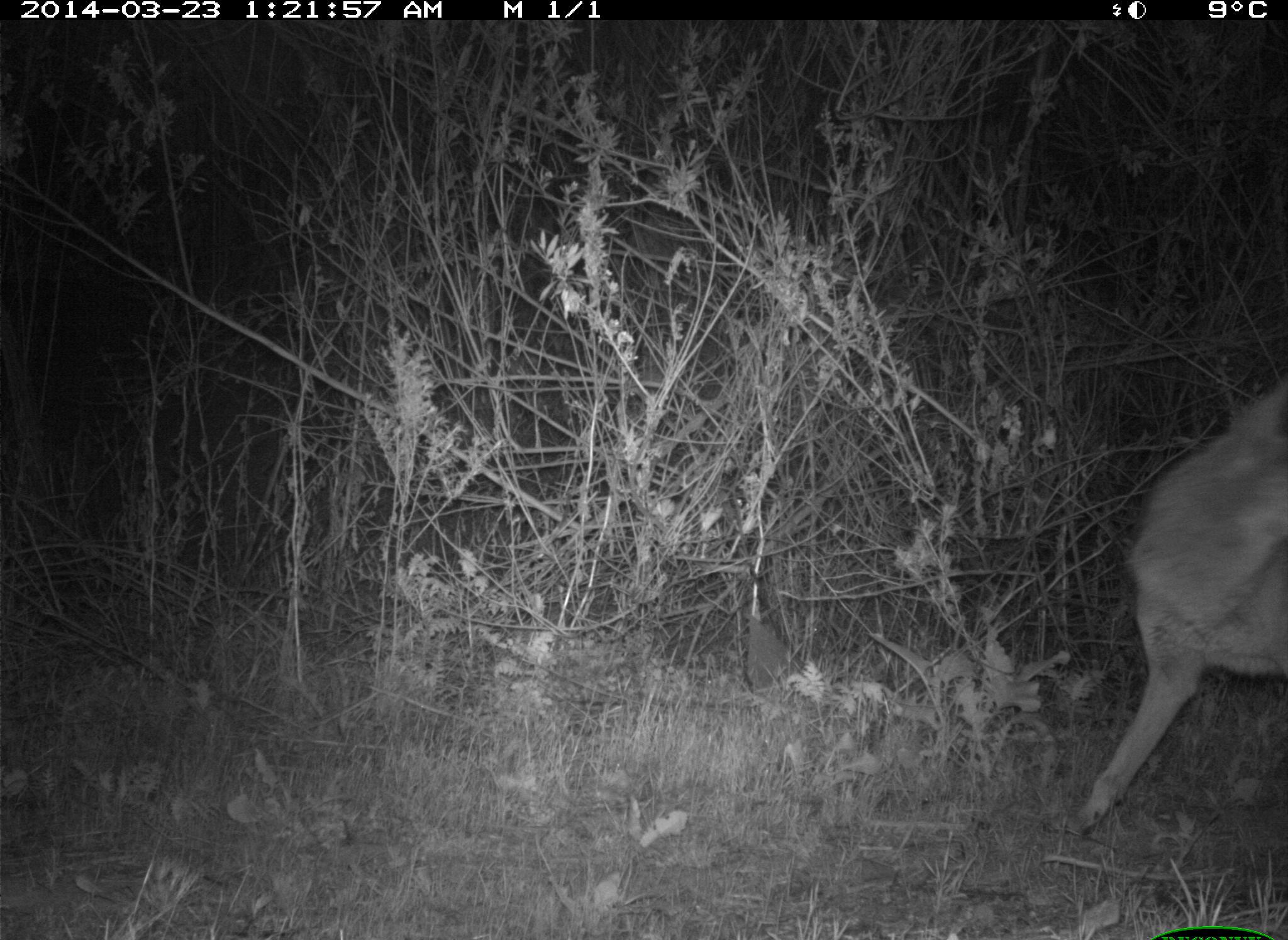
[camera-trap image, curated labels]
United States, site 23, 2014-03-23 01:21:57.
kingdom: Animalia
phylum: Chordata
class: Mammalia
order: Carnivora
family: Canidae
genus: Canis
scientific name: Canis latrans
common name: coyote